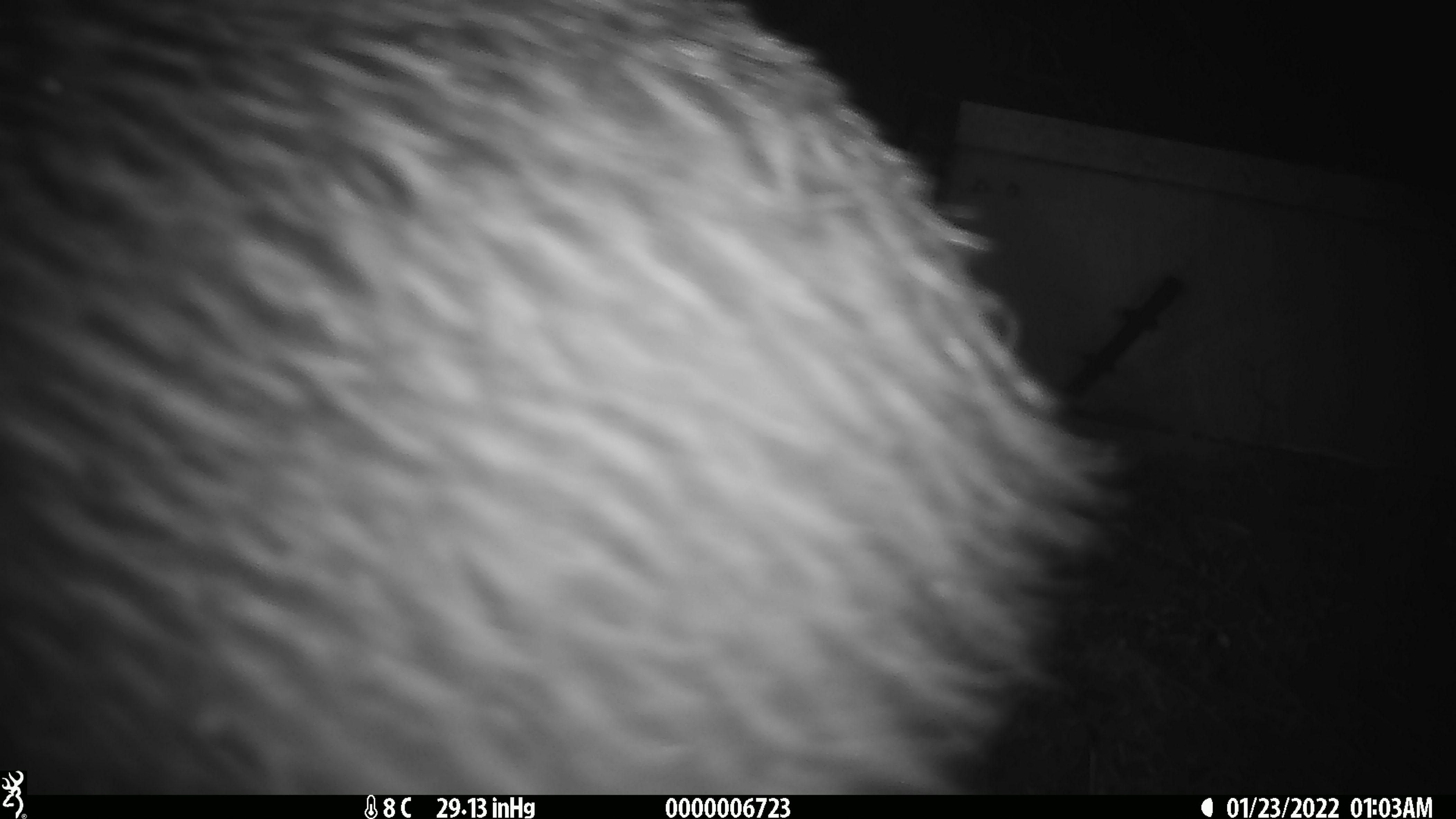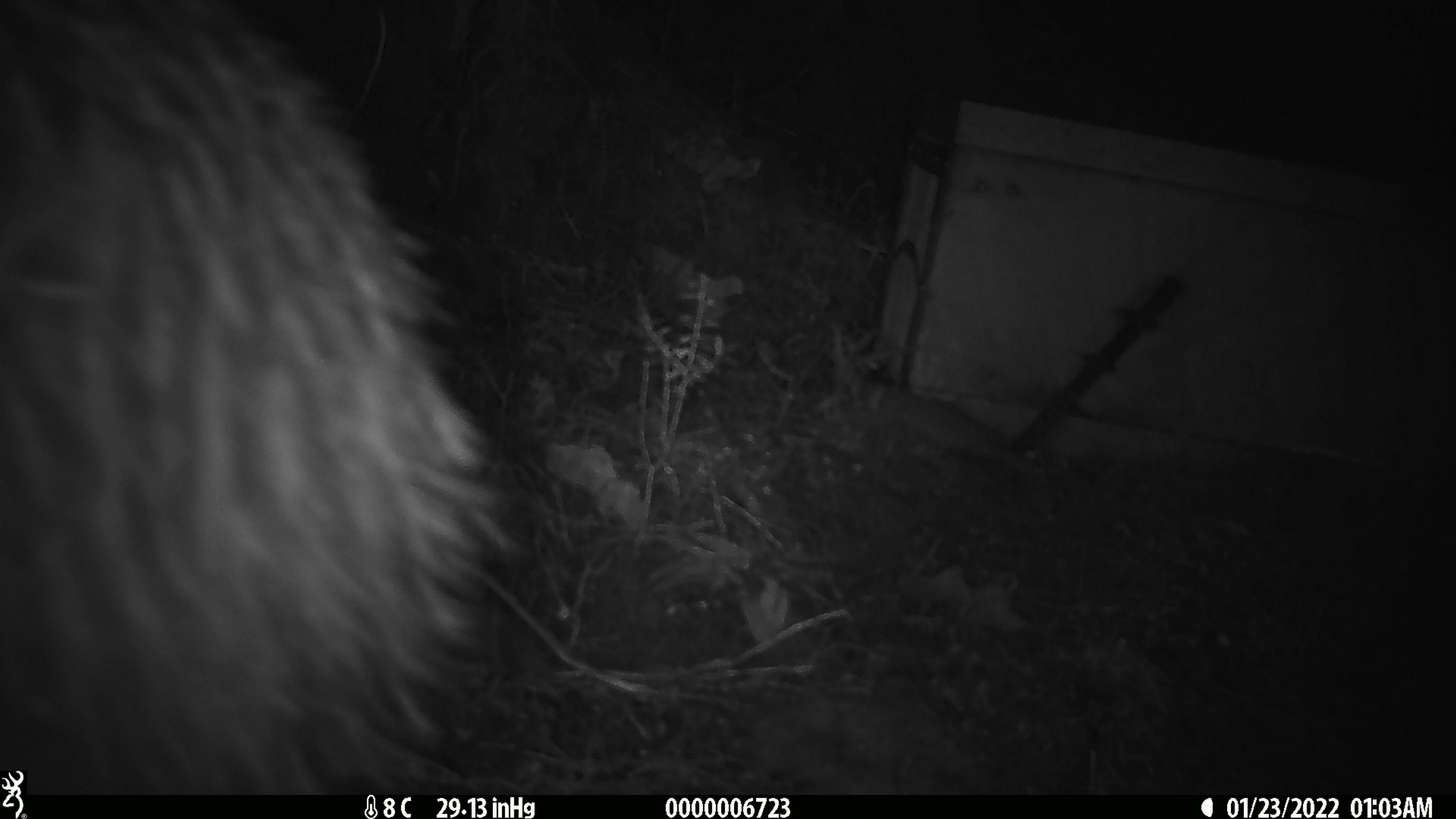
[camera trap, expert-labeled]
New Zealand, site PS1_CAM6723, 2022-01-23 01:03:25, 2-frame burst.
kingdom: Animalia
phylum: Chordata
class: Aves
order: Apterygiformes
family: Apterygidae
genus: Apteryx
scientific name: Apteryx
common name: kiwi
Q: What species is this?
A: Kiwi (Apteryx).